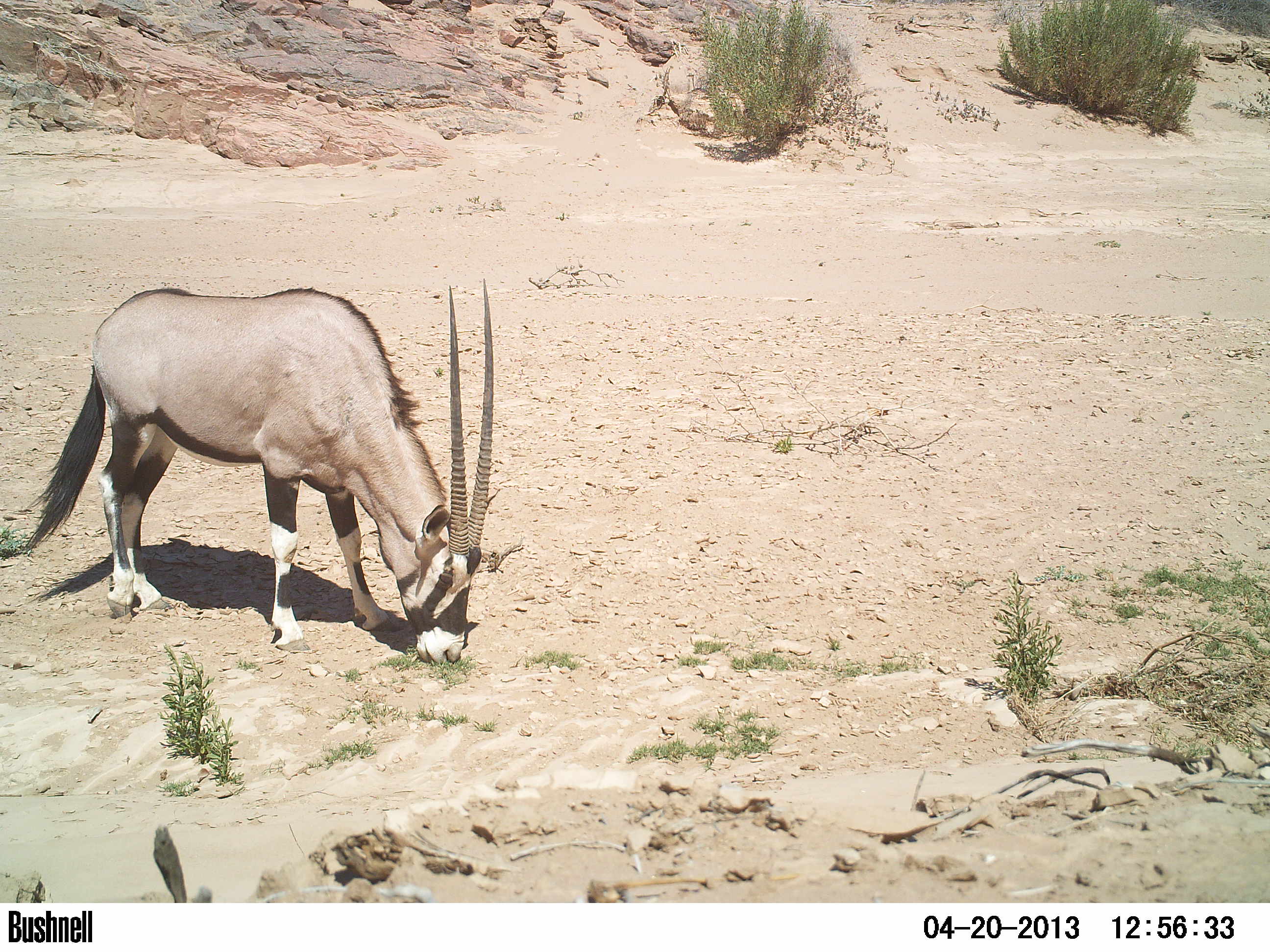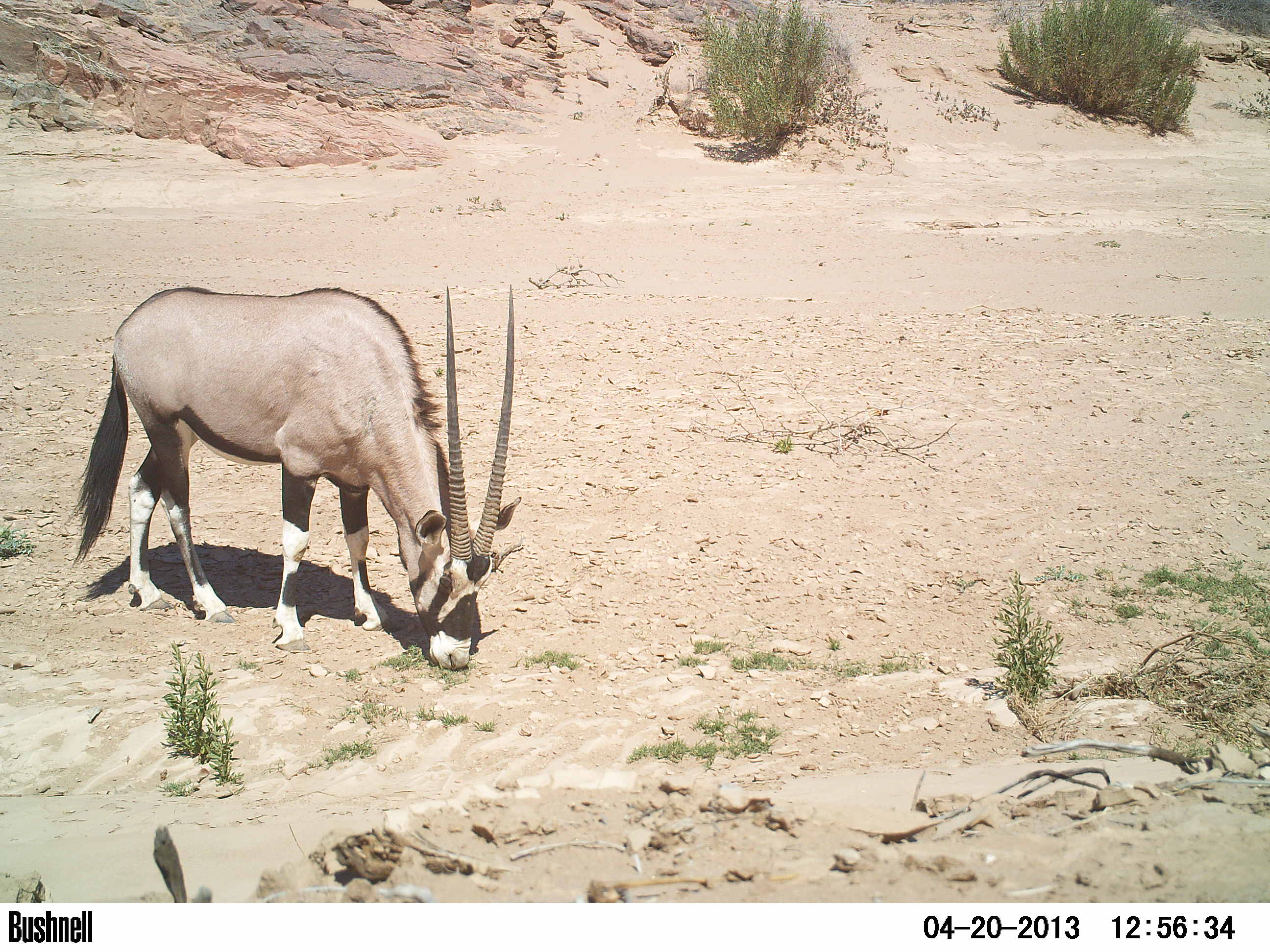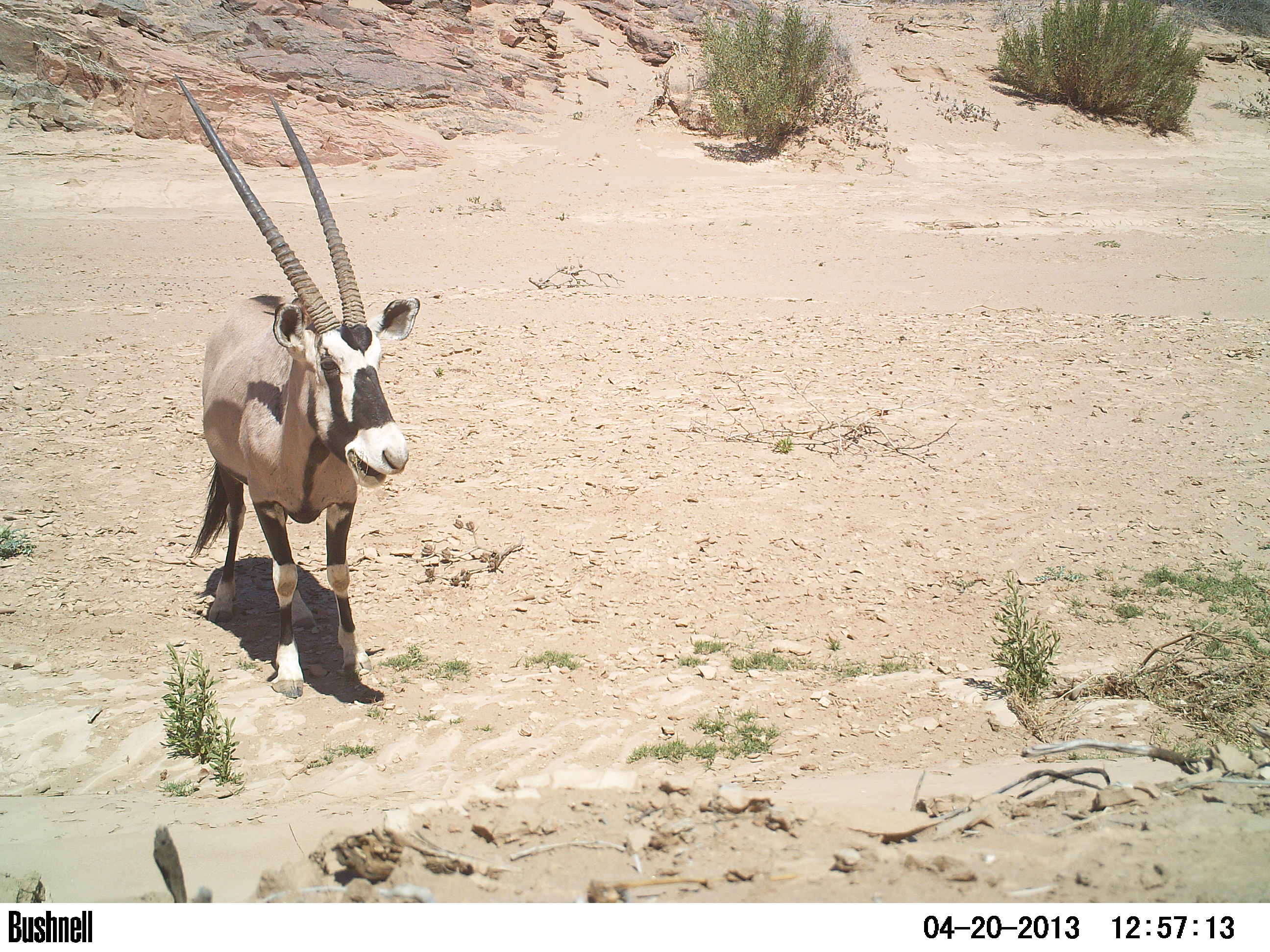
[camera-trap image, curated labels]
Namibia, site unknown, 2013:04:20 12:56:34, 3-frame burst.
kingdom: Animalia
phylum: Chordata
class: Mammalia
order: Artiodactyla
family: Bovidae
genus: Oryx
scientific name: Oryx gazella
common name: gemsbok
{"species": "Oryx gazella (gemsbok)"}